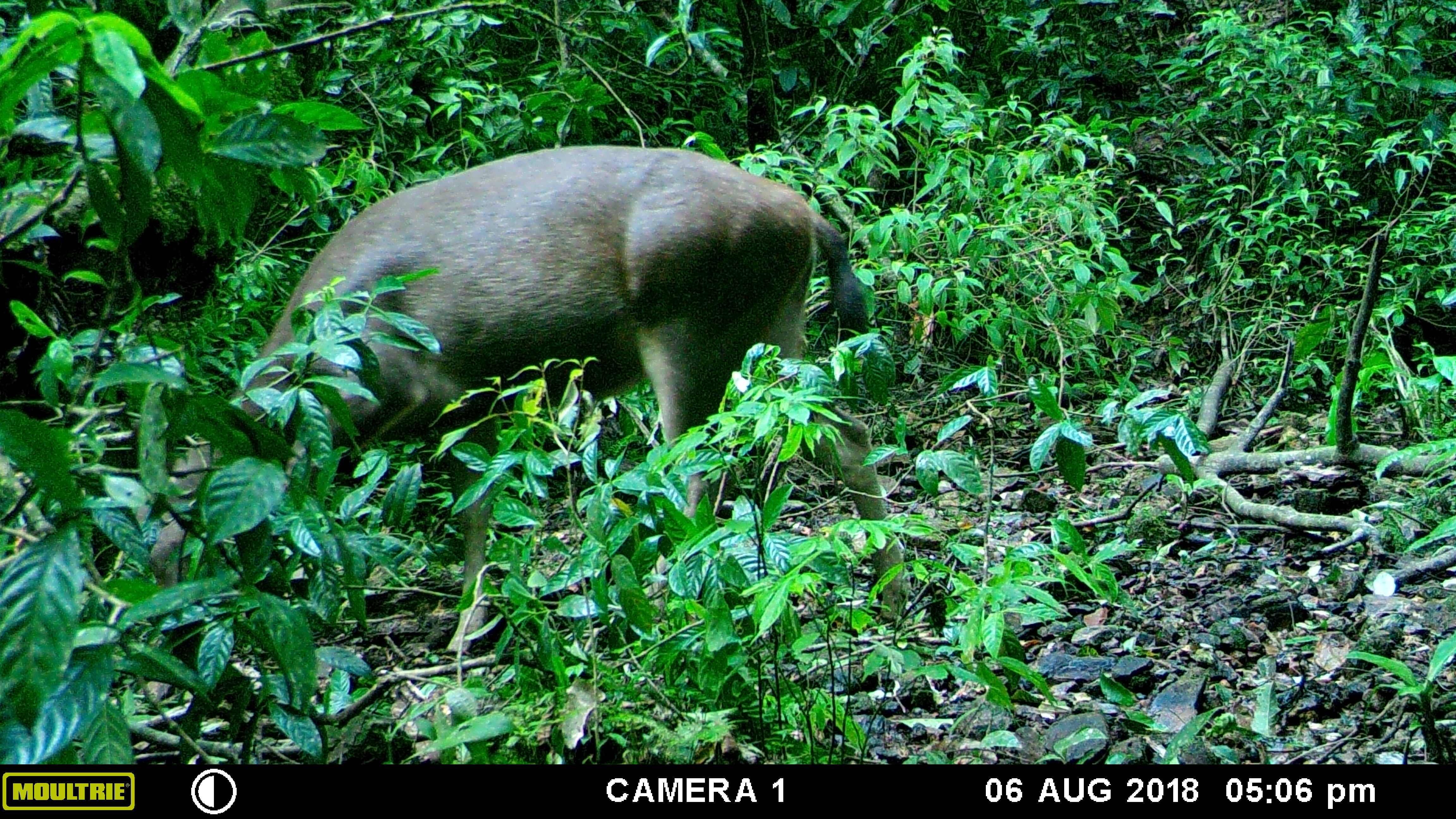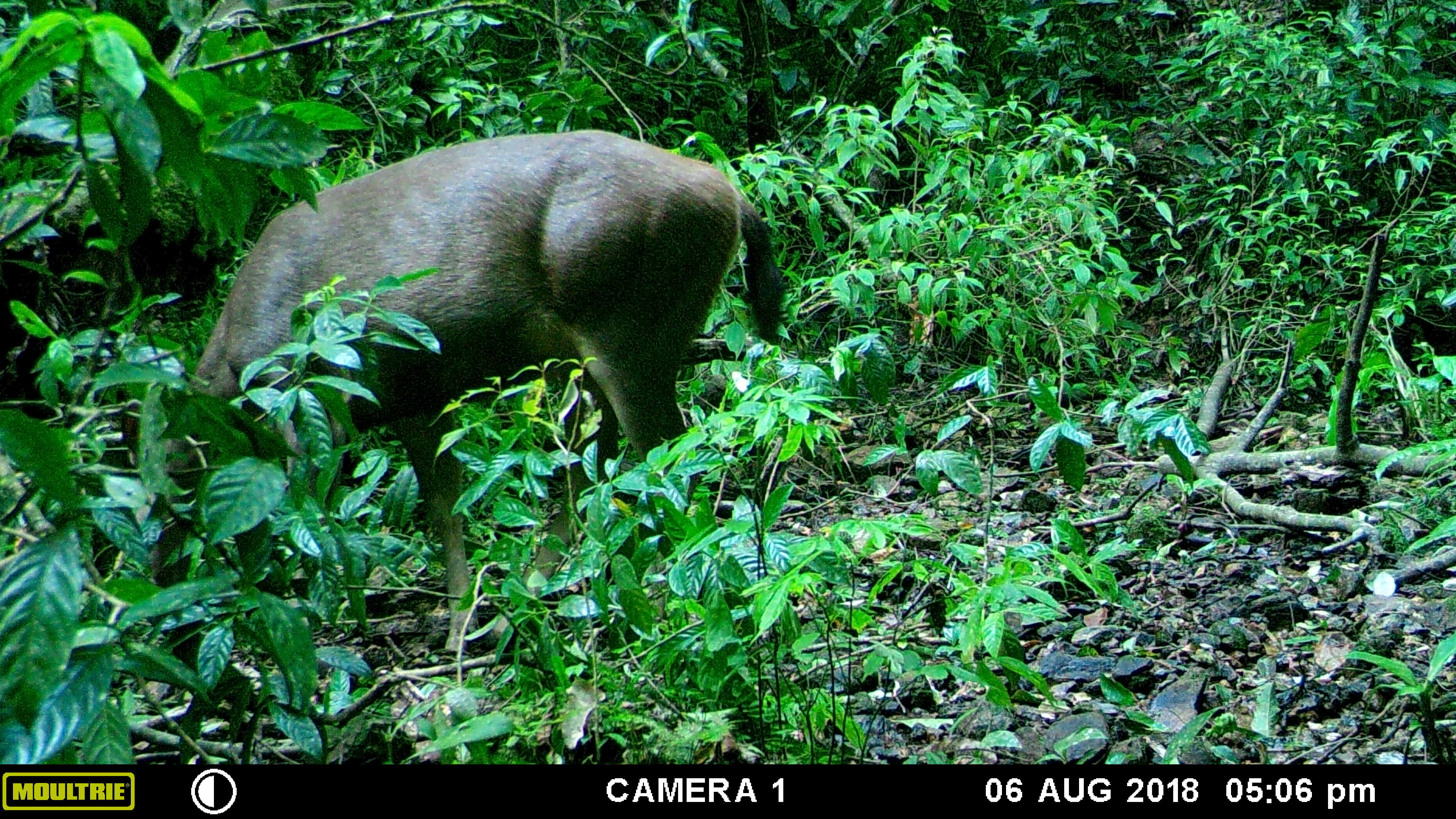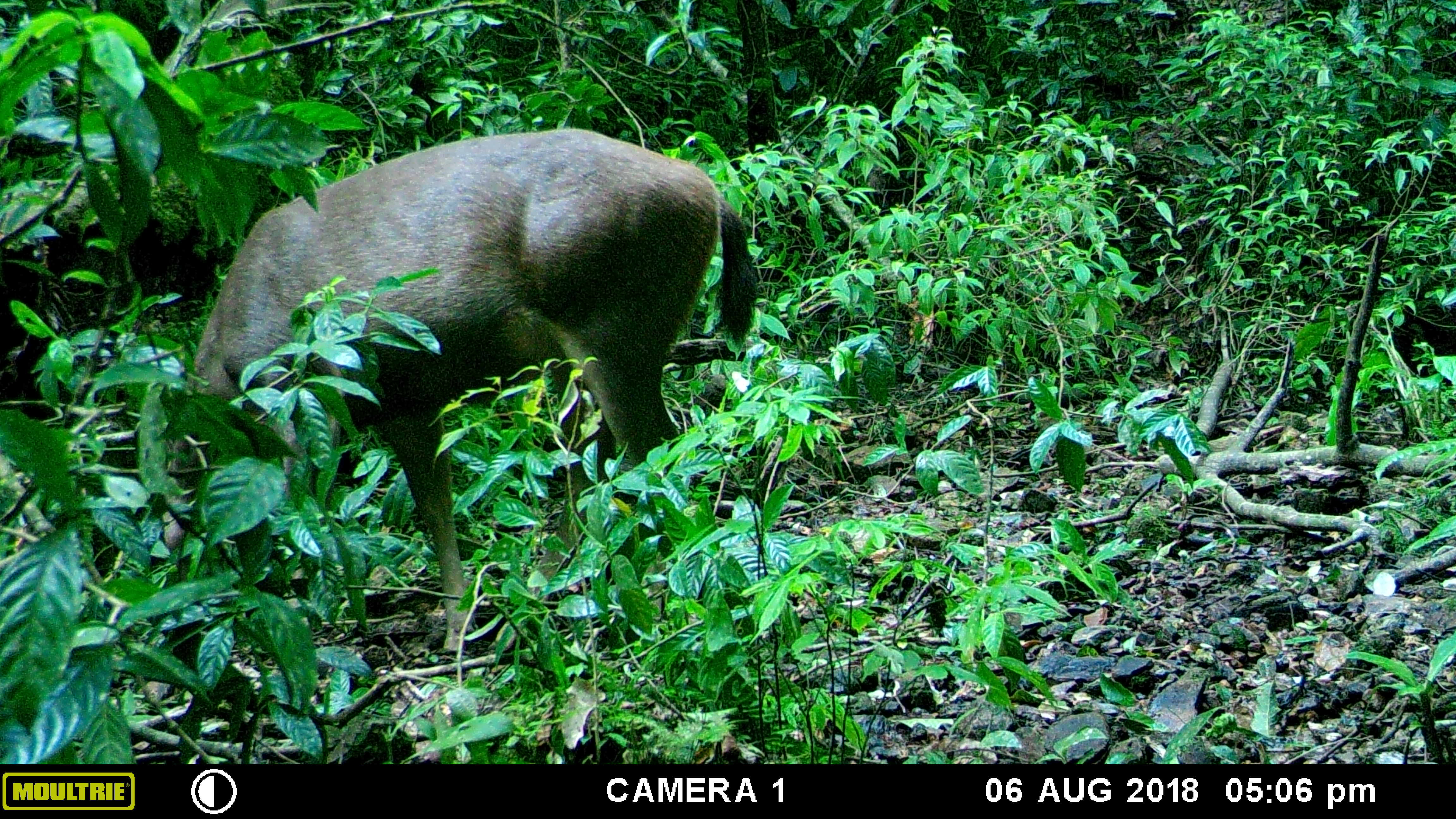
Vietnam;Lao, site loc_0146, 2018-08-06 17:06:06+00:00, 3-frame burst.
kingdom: Animalia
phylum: Chordata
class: Mammalia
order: Artiodactyla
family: Cervidae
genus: Rusa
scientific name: Rusa unicolor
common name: sambar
Sambar (Rusa unicolor). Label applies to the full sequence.